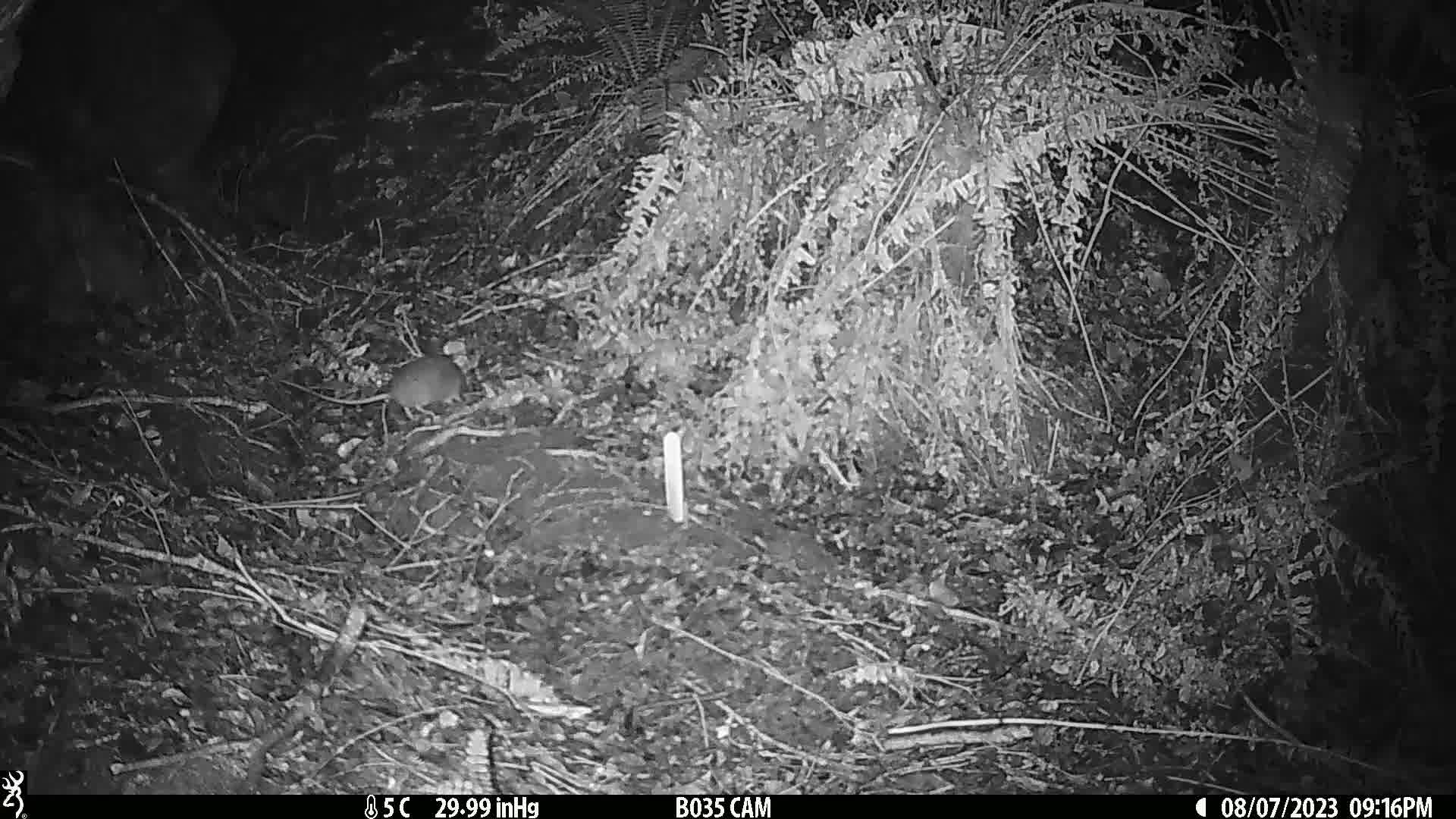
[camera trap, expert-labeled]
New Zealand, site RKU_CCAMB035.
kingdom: Animalia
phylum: Chordata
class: Mammalia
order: Rodentia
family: Muridae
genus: Rattus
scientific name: Rattus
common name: rat